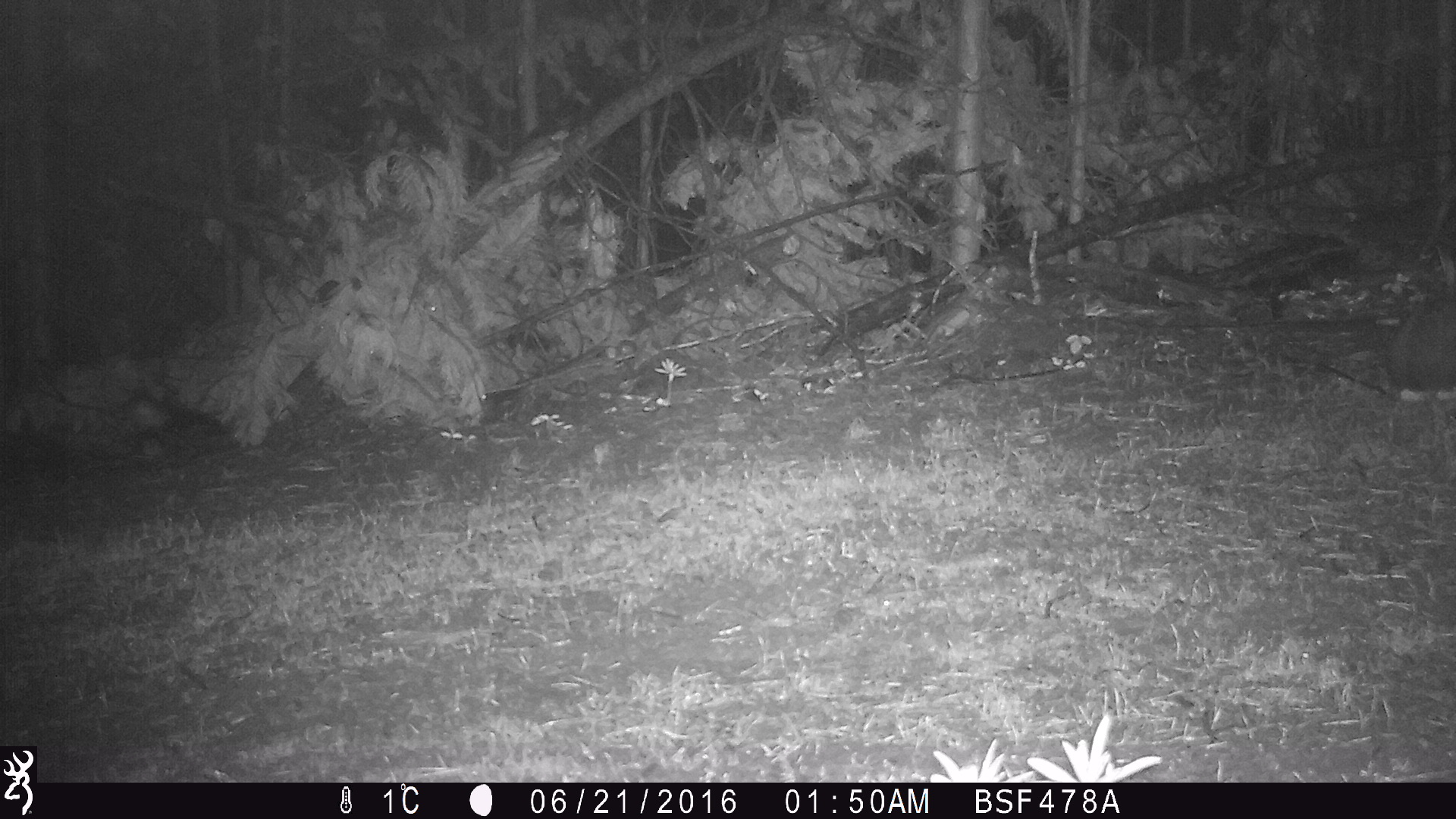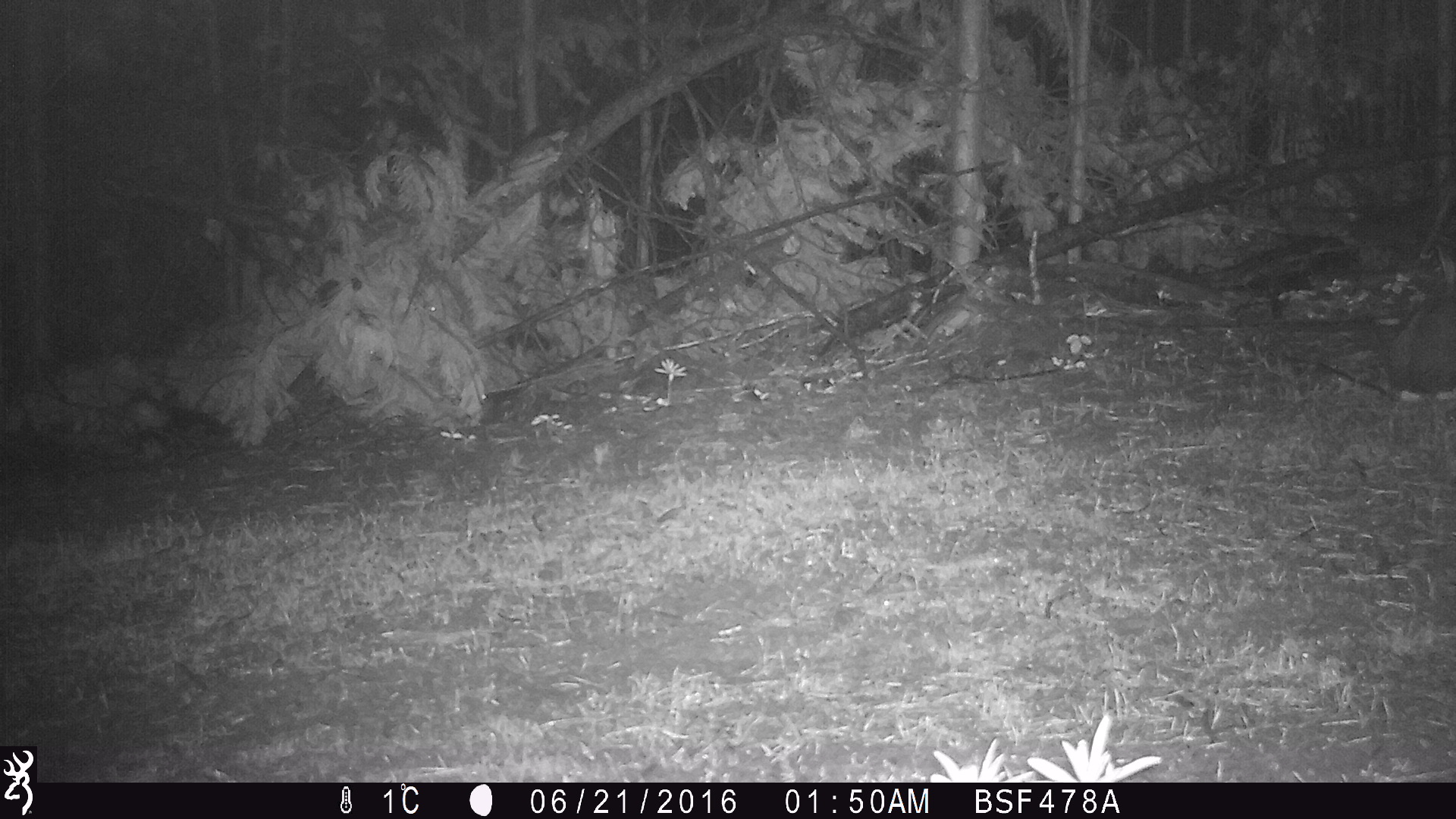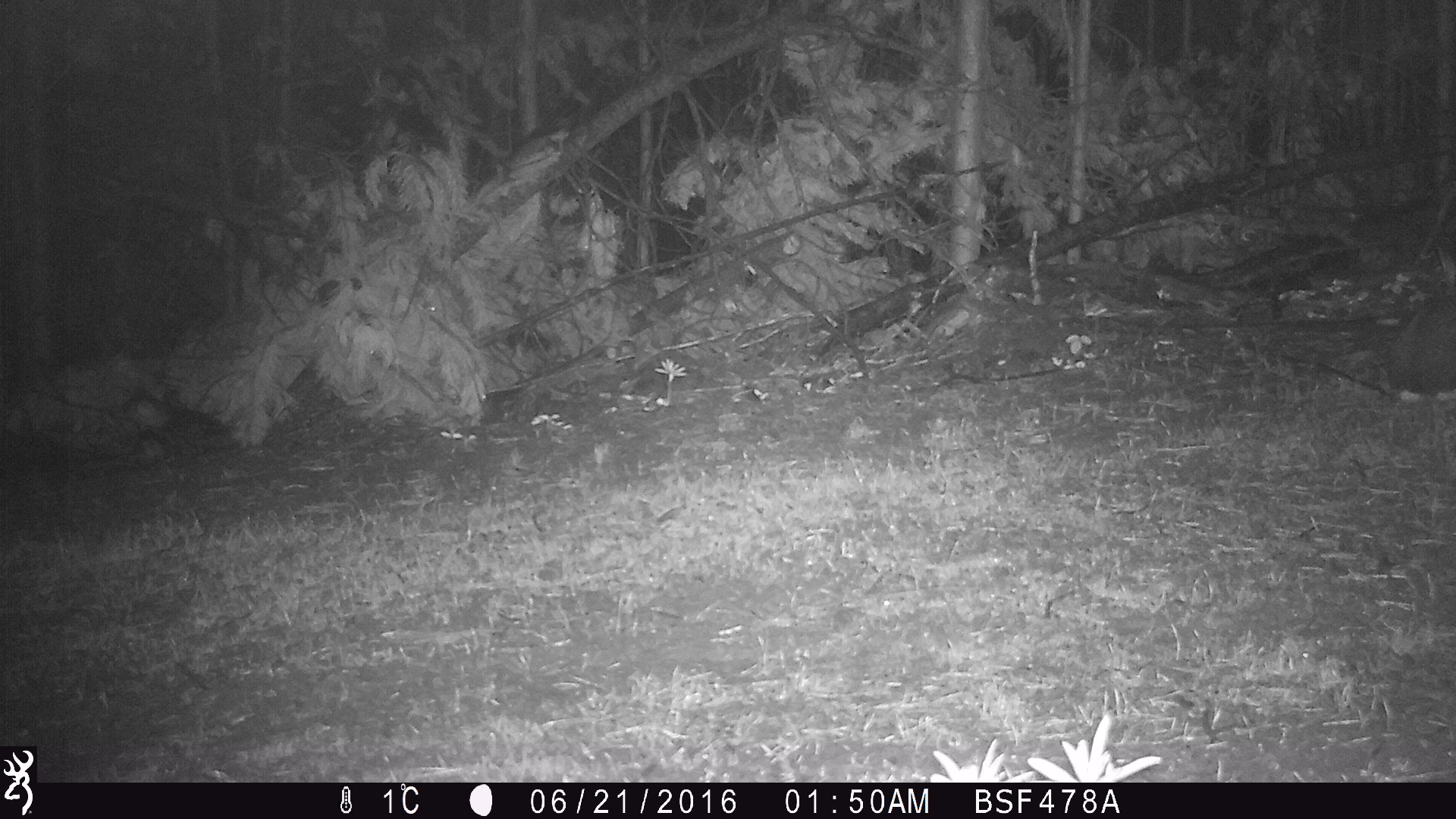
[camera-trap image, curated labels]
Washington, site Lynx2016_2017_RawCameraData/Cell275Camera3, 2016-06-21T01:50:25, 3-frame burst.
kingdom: Animalia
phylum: Chordata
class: Mammalia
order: Lagomorpha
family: Leporidae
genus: Lepus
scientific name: Lepus americanus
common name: snowshoe hare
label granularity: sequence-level